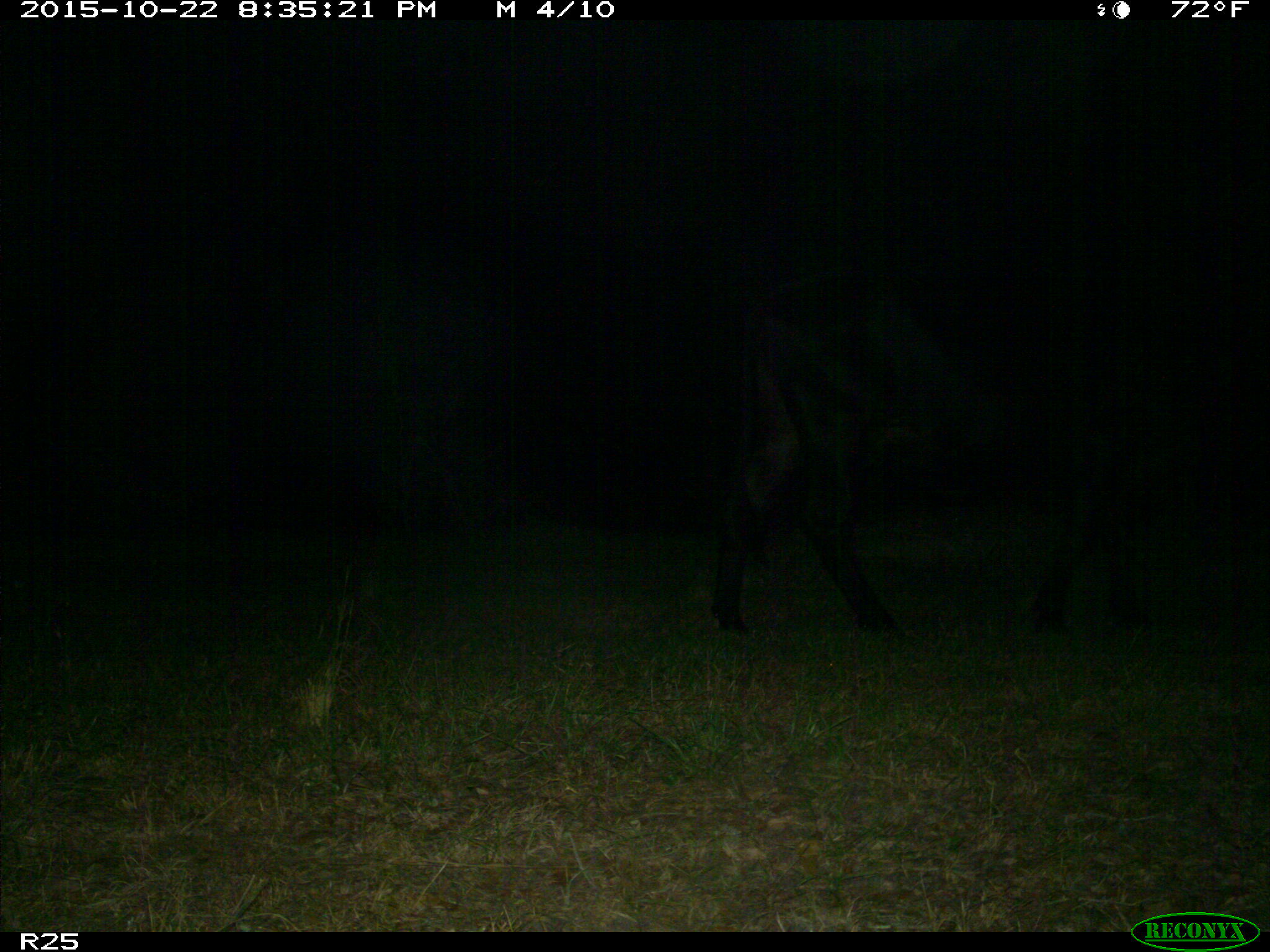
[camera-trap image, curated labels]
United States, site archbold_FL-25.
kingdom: Animalia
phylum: Chordata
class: Mammalia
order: Artiodactyla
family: Bovidae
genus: Bos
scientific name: Bos taurus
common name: domestic cow